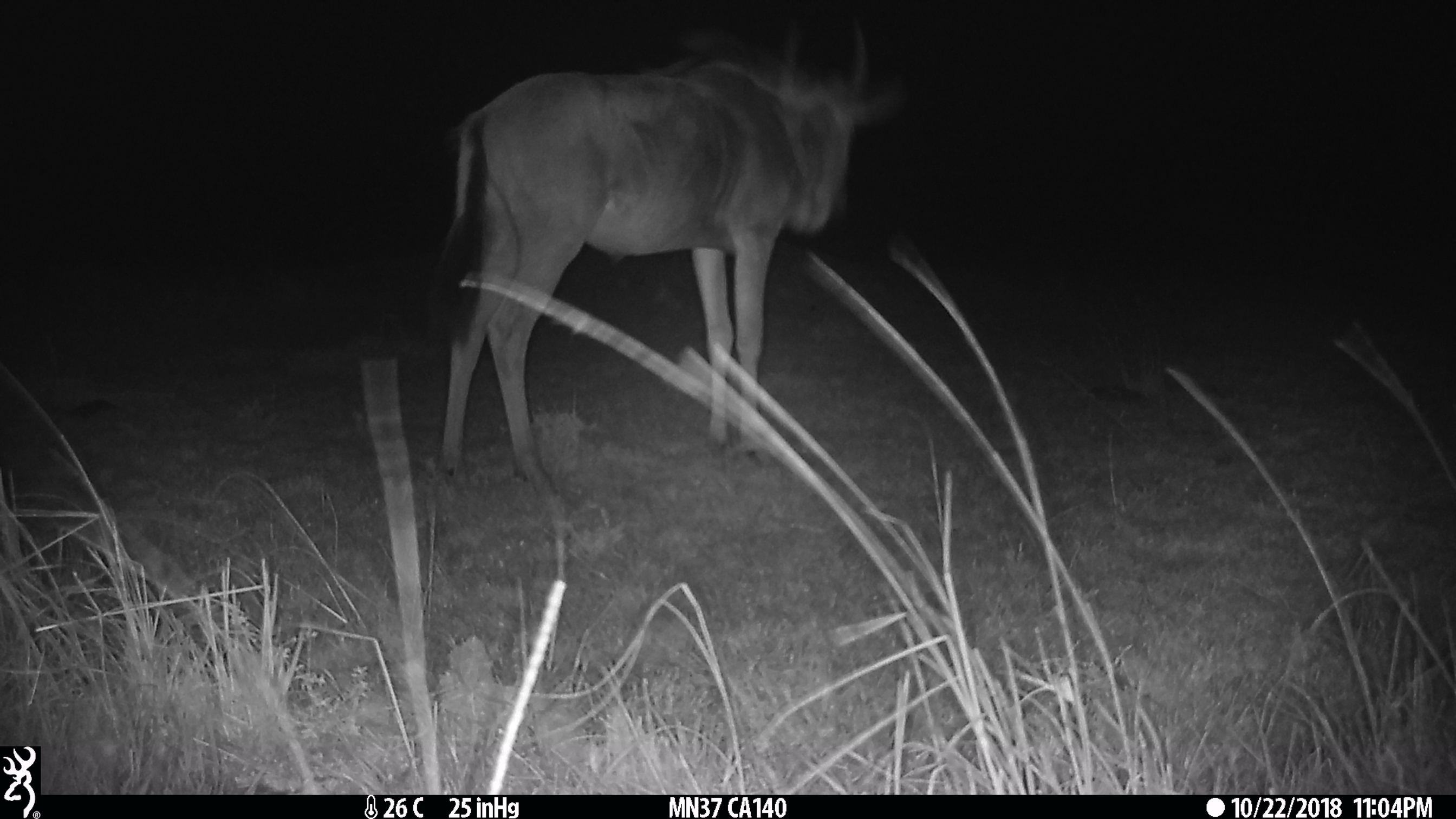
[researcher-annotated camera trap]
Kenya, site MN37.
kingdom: Animalia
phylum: Chordata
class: Mammalia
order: Artiodactyla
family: Bovidae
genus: Connochaetes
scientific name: Connochaetes taurinus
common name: blue wildebeest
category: wildebeest